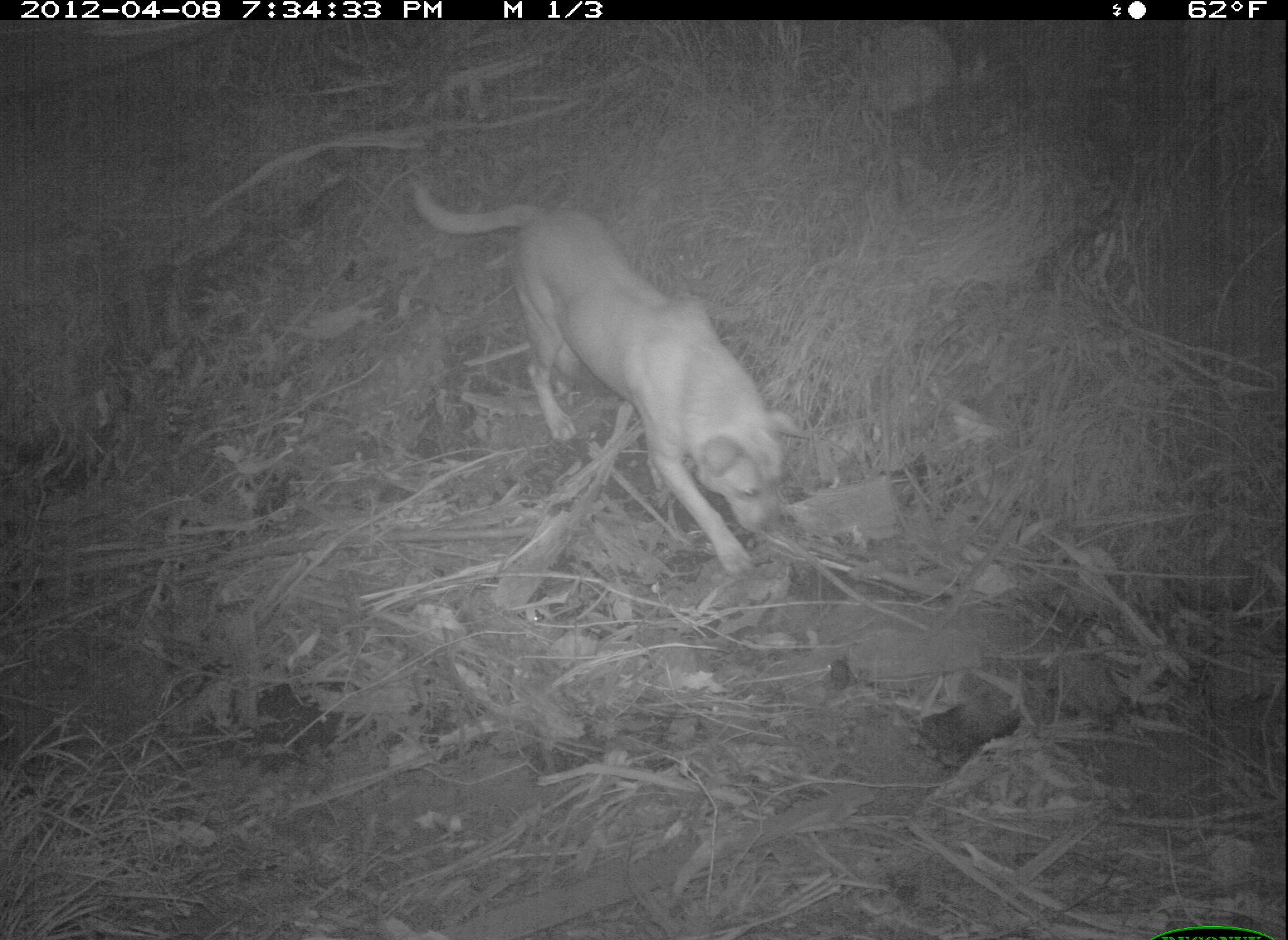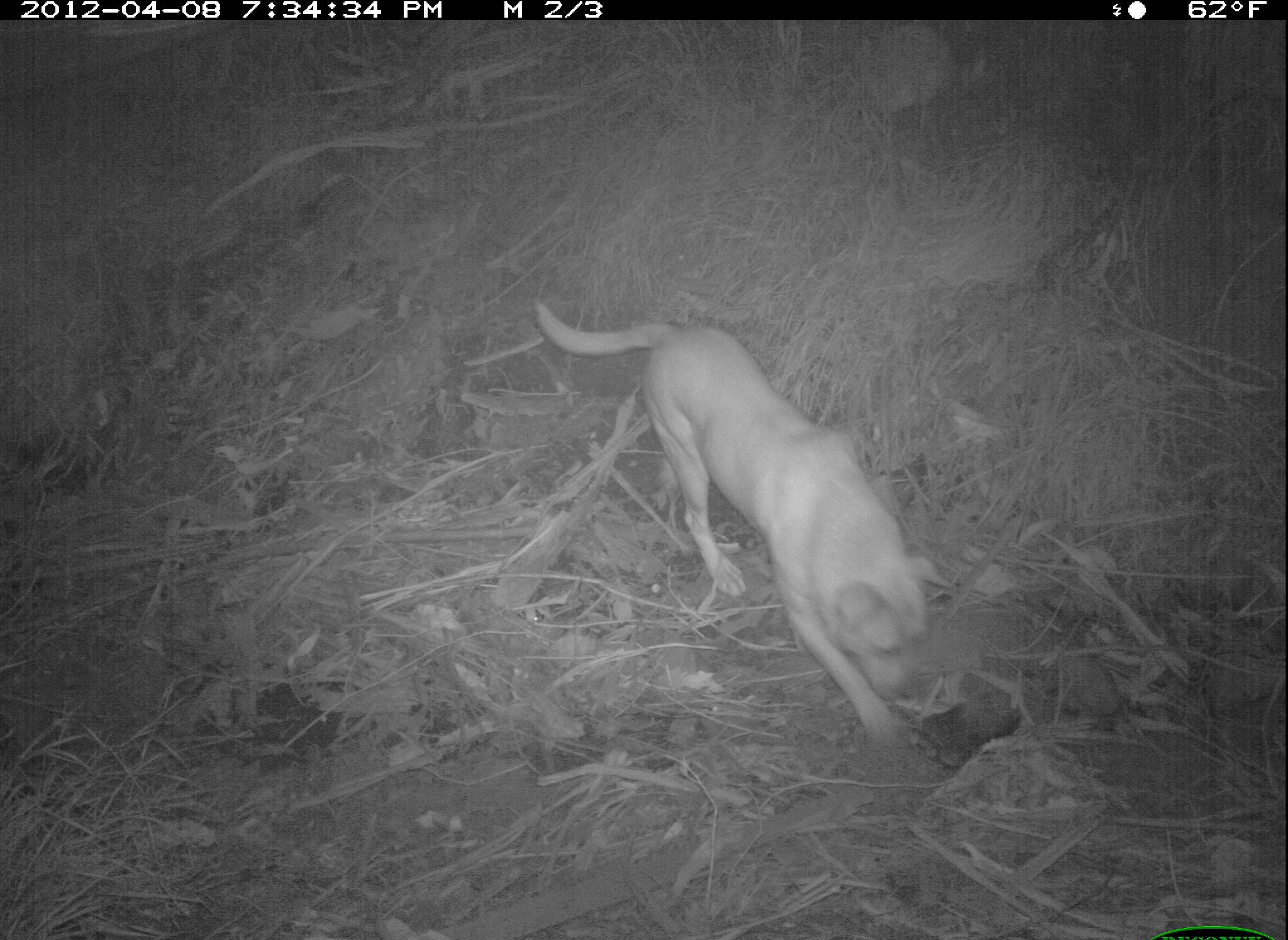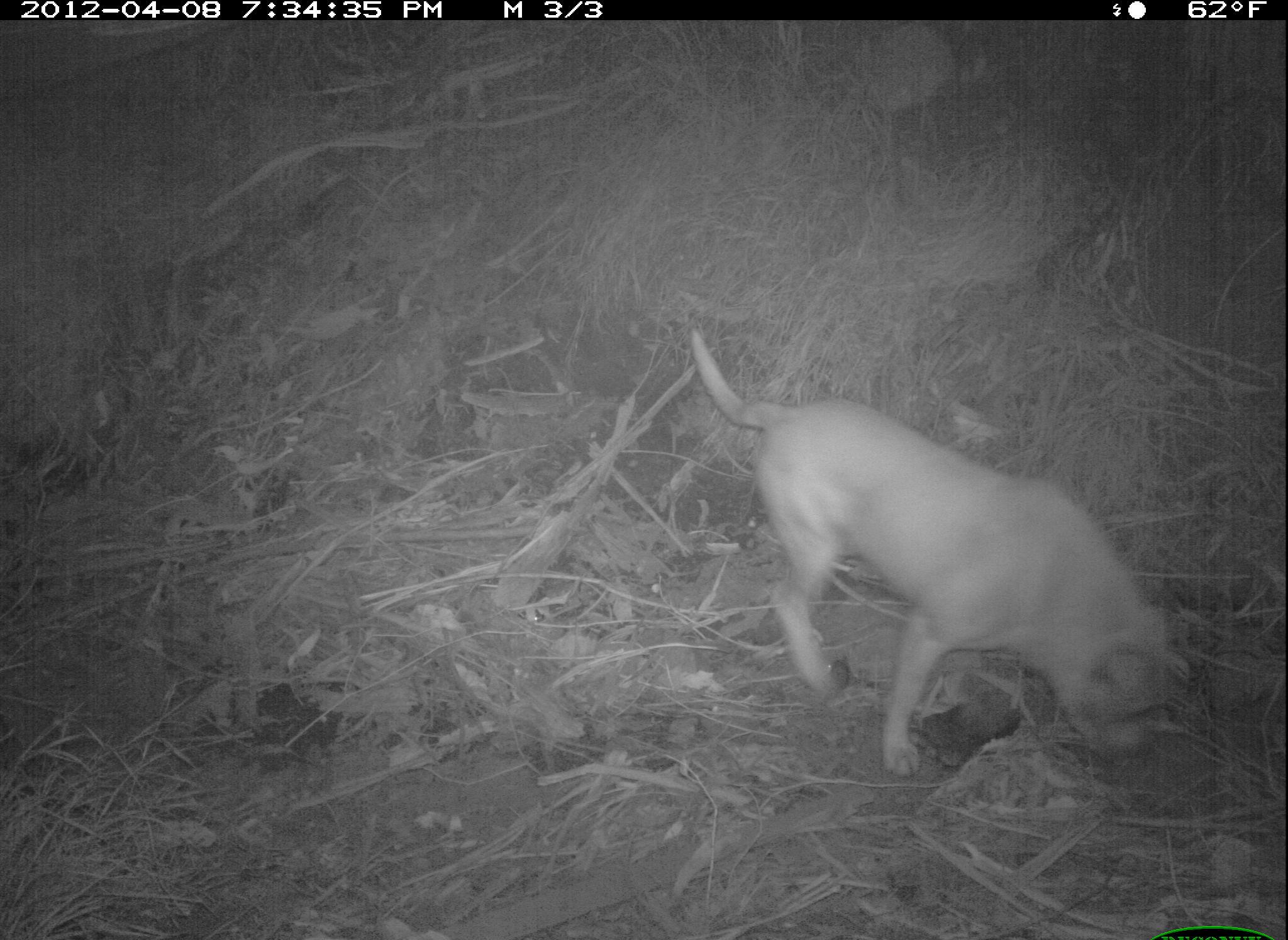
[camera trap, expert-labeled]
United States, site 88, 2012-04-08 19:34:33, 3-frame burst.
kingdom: Animalia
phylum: Chordata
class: Mammalia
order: Carnivora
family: Canidae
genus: Canis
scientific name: Canis familiaris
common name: domestic dog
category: dog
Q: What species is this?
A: Dog (domestic dog) (Canis familiaris).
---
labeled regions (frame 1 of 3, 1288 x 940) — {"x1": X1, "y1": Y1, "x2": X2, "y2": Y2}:
dog: {"x1": 390, "y1": 172, "x2": 821, "y2": 590}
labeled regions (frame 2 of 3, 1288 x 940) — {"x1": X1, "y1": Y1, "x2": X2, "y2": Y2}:
dog: {"x1": 522, "y1": 292, "x2": 977, "y2": 747}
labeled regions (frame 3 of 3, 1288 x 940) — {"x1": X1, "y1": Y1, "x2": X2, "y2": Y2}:
dog: {"x1": 684, "y1": 316, "x2": 1182, "y2": 796}